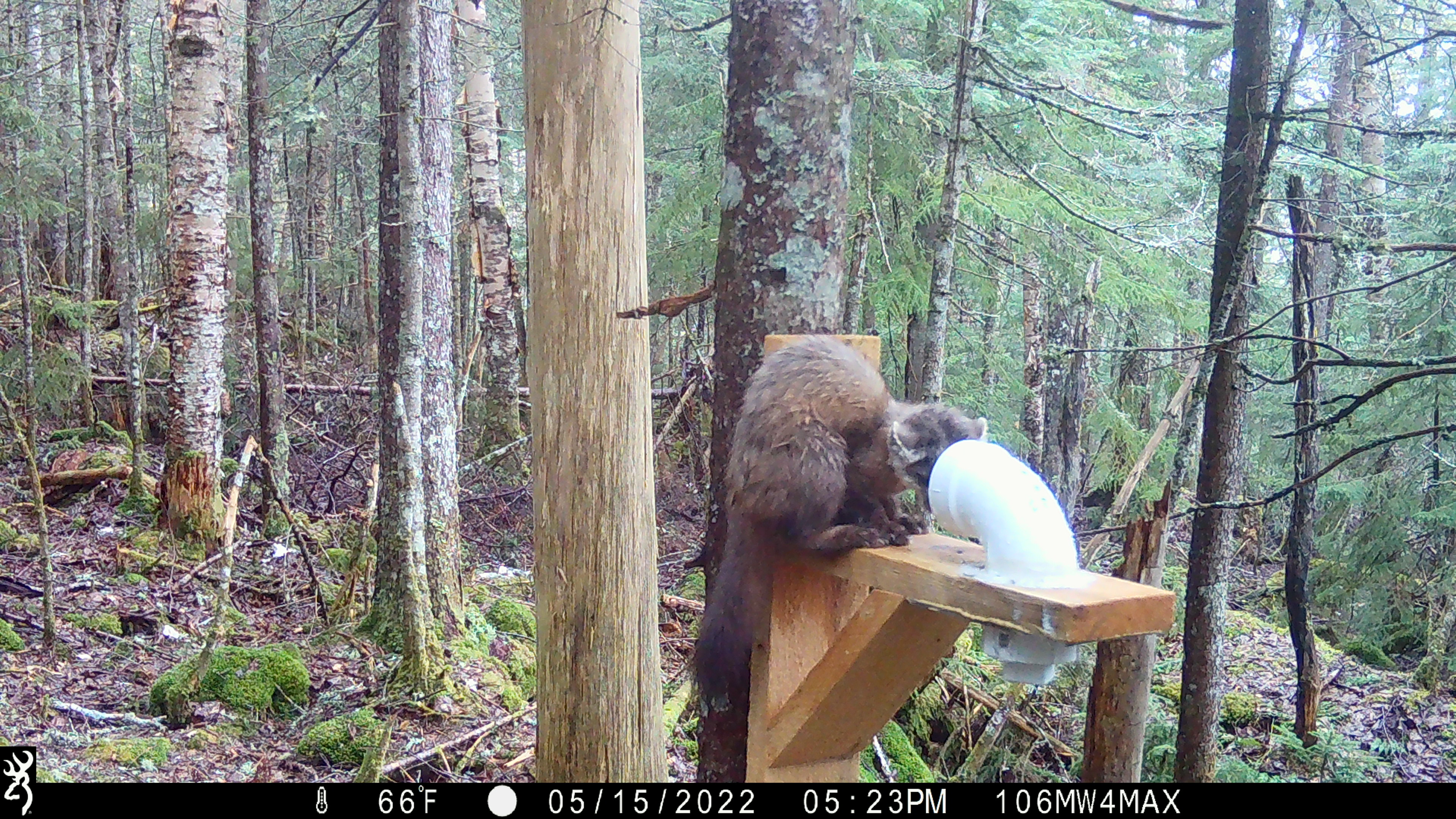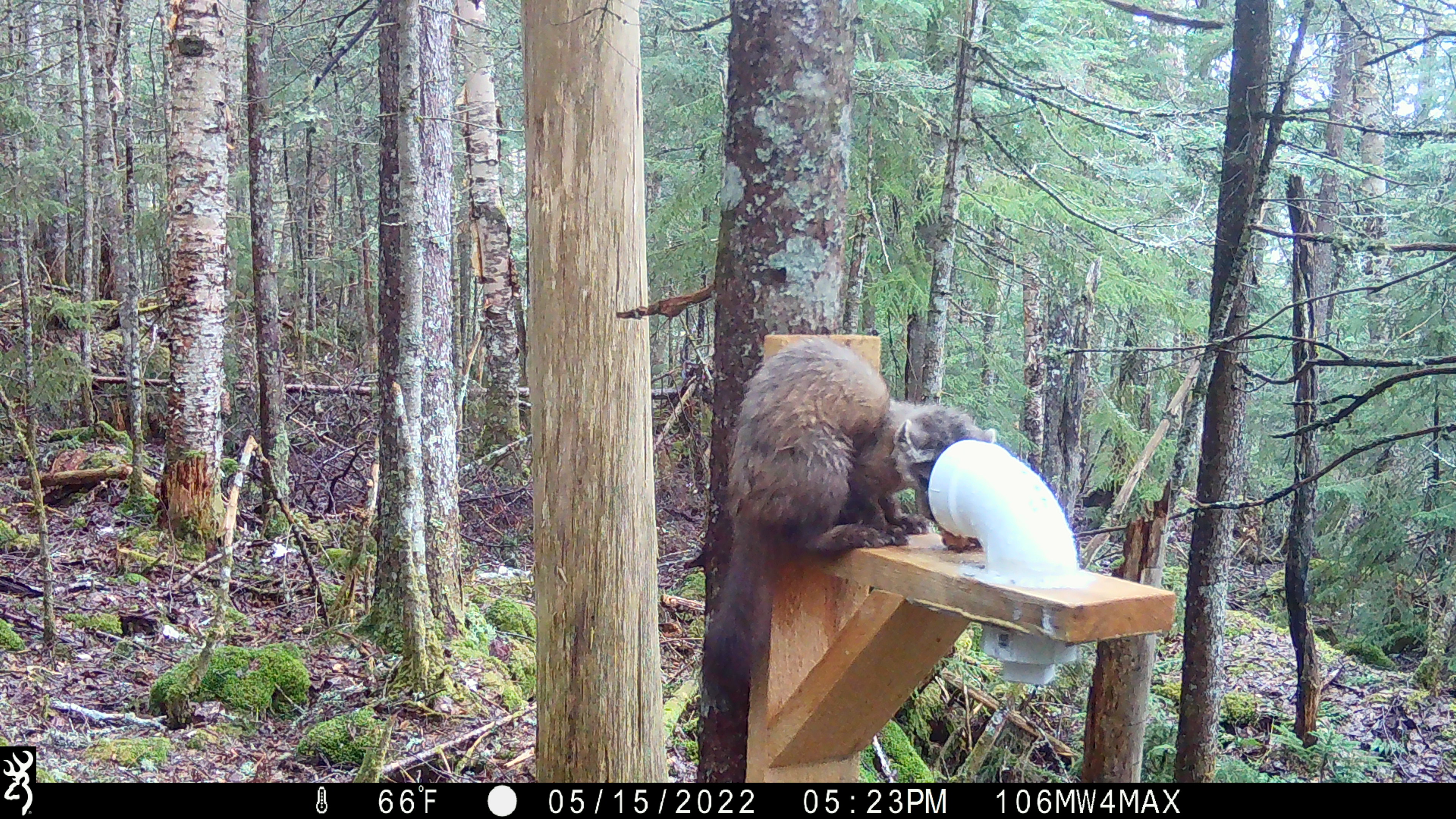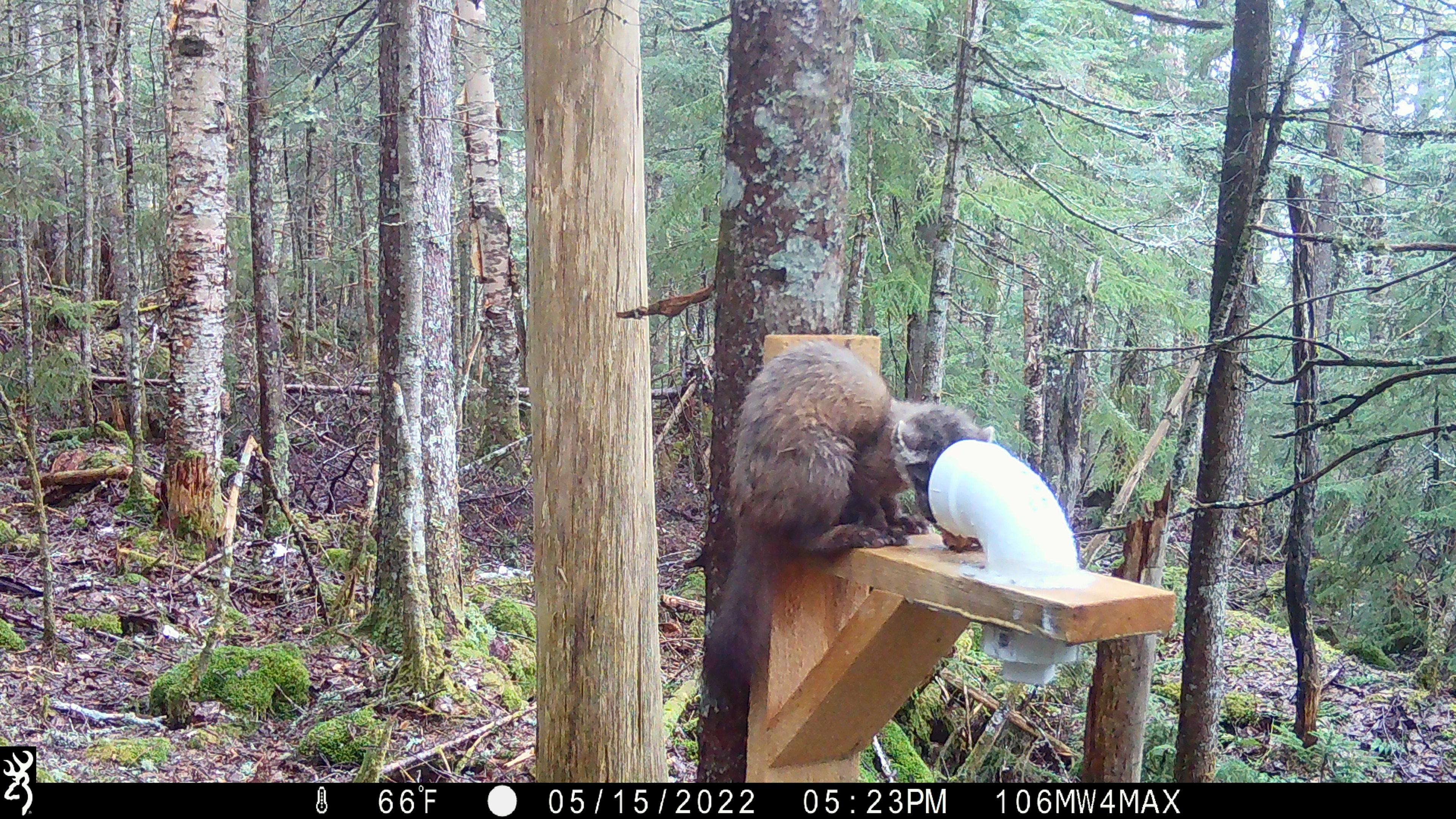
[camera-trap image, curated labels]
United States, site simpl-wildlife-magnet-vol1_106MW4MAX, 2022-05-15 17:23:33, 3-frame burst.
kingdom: Animalia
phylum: Chordata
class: Mammalia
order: Carnivora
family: Mustelidae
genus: Martes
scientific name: Martes americana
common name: american marten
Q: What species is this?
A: American marten (Martes americana).